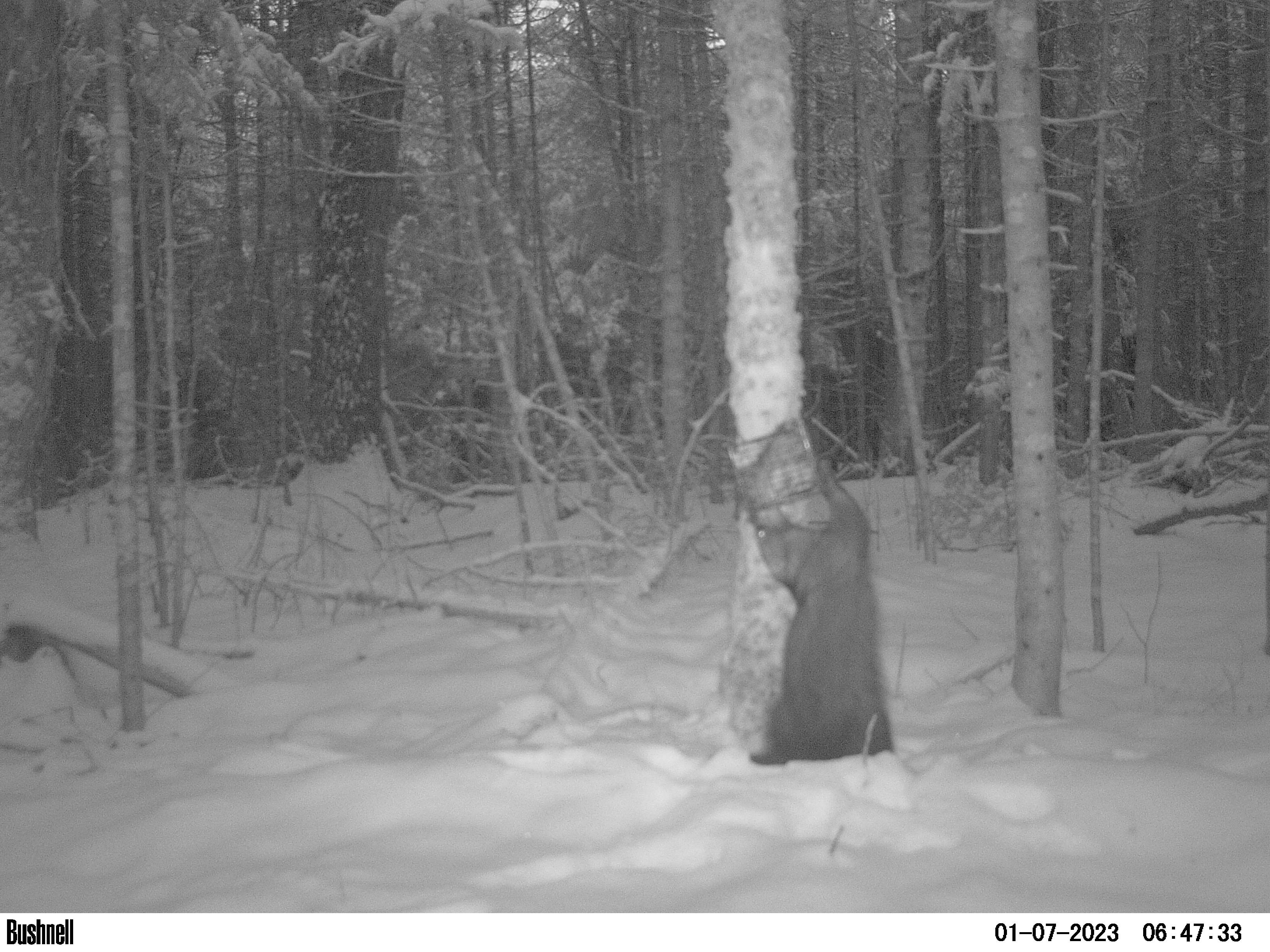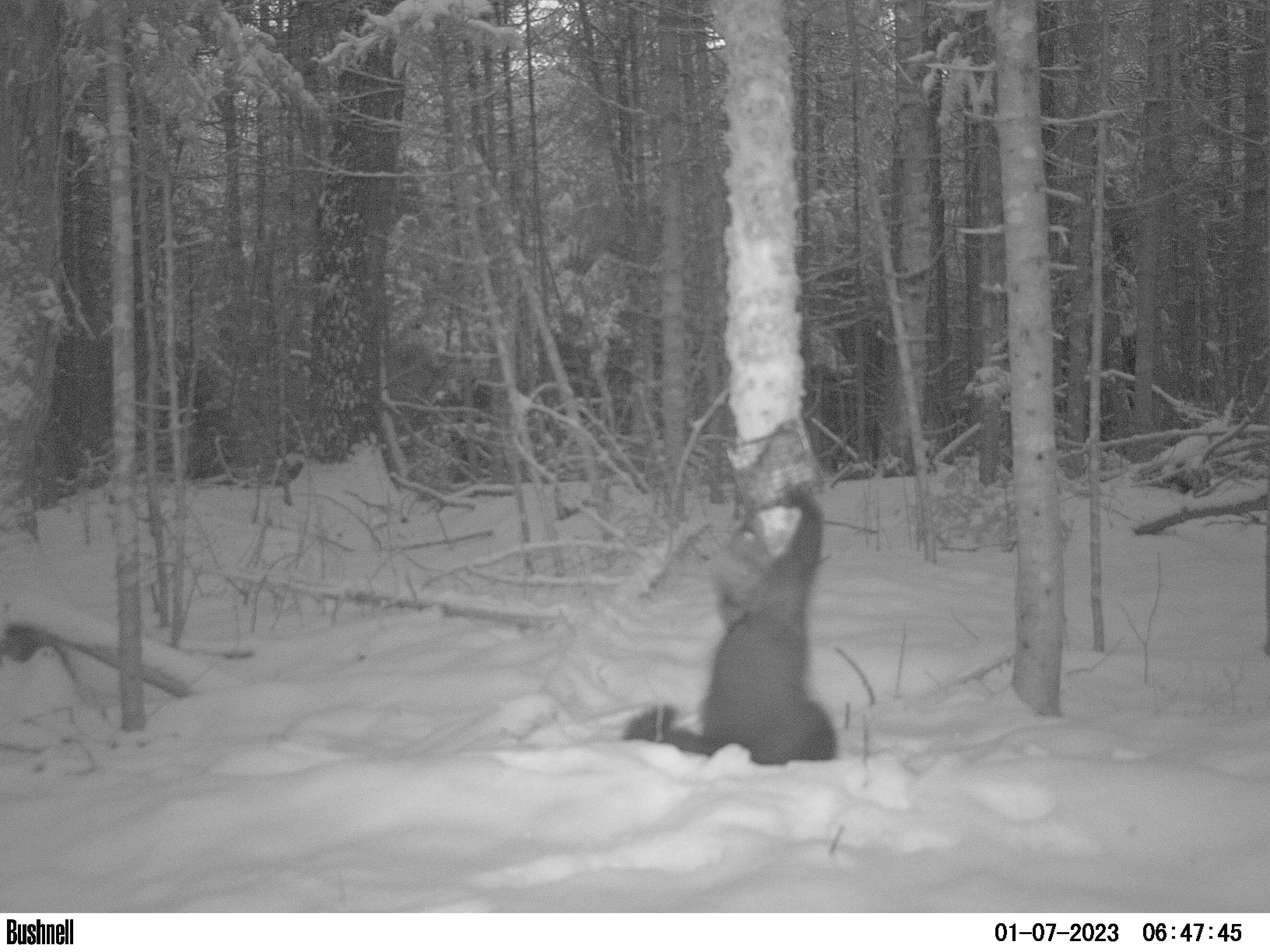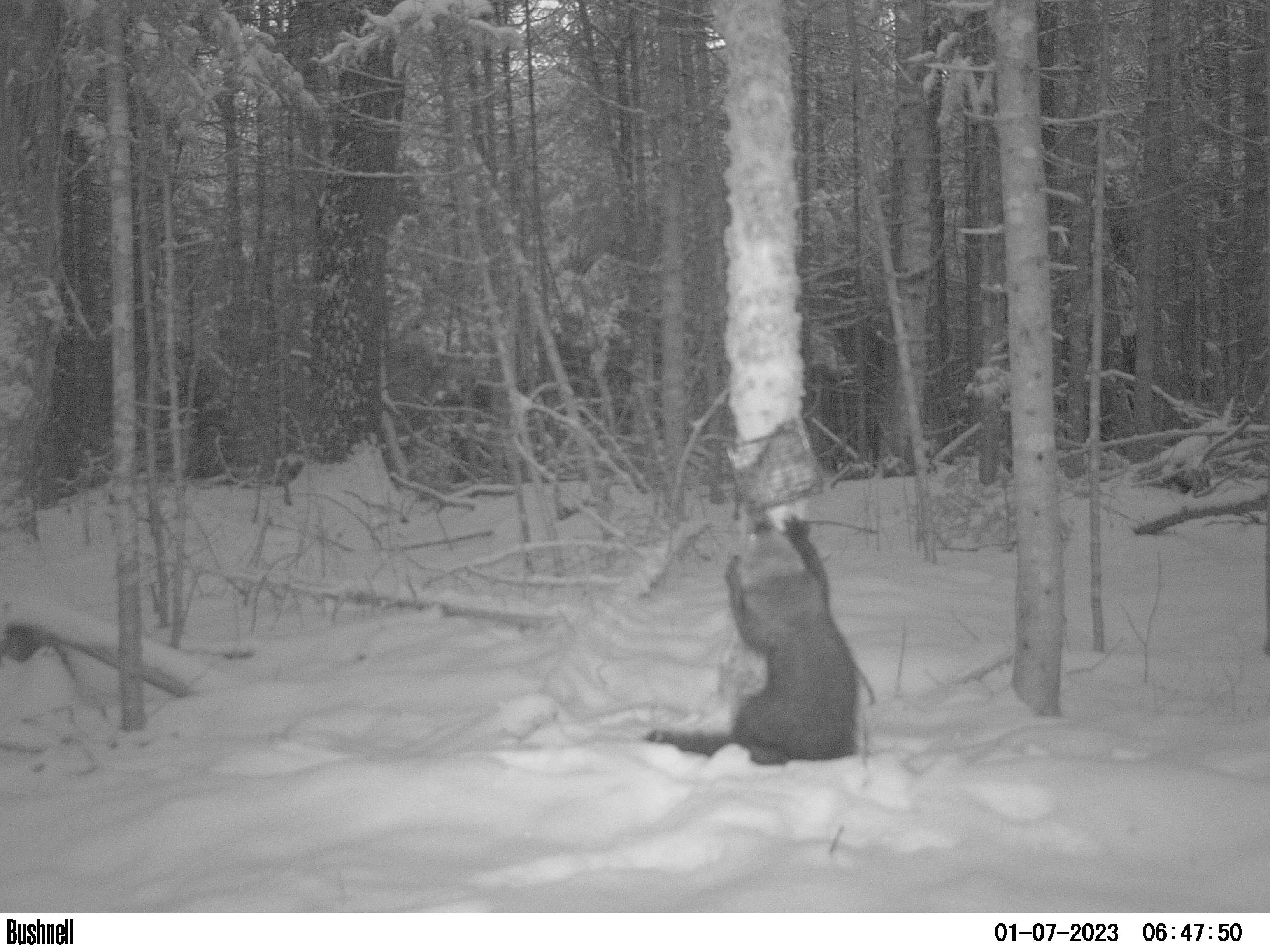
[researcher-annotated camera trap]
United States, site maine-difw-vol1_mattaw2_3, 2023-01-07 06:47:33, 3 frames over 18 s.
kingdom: Animalia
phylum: Chordata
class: Mammalia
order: Carnivora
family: Mustelidae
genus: Pekania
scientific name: Pekania pennanti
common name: fisher